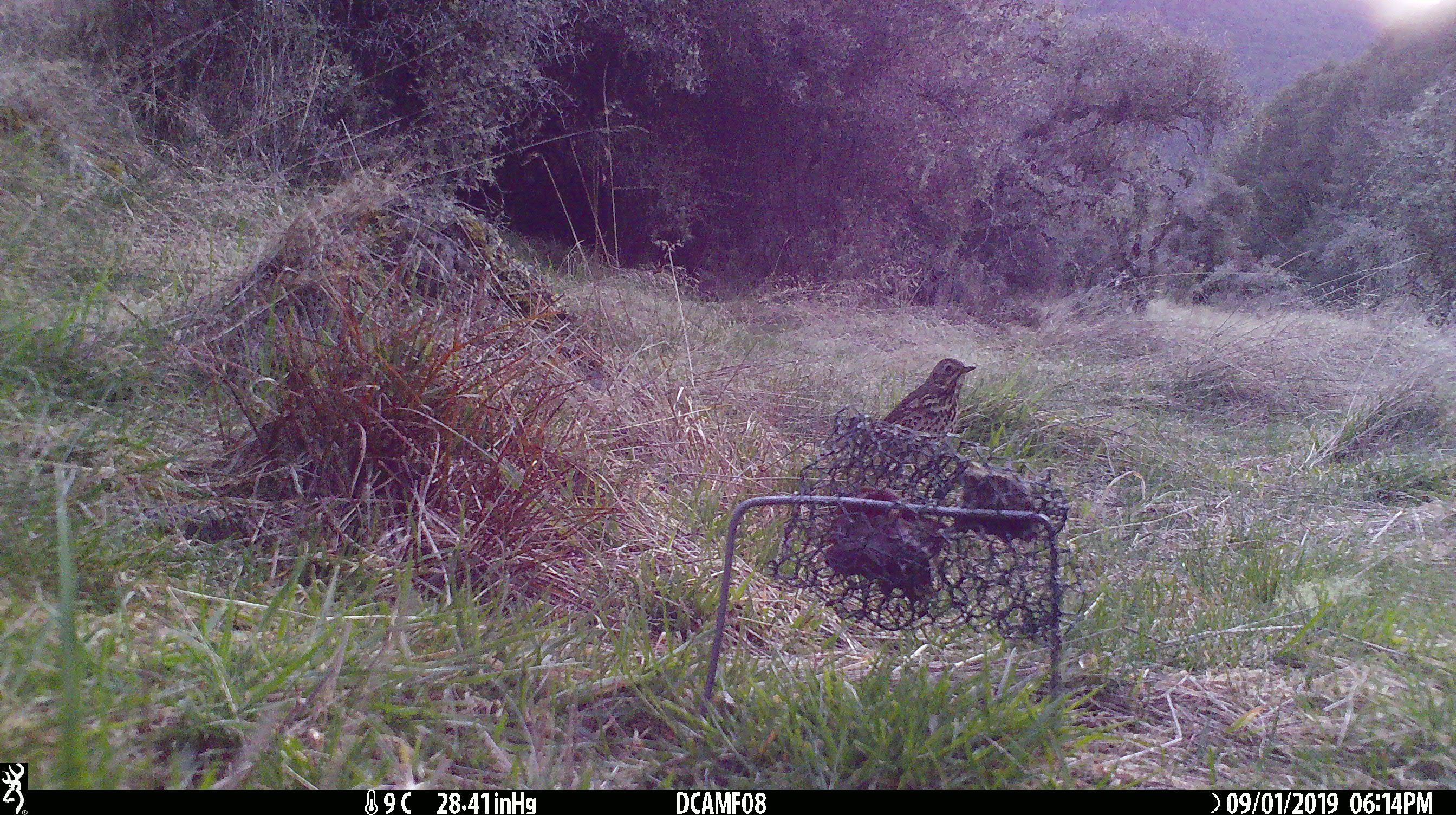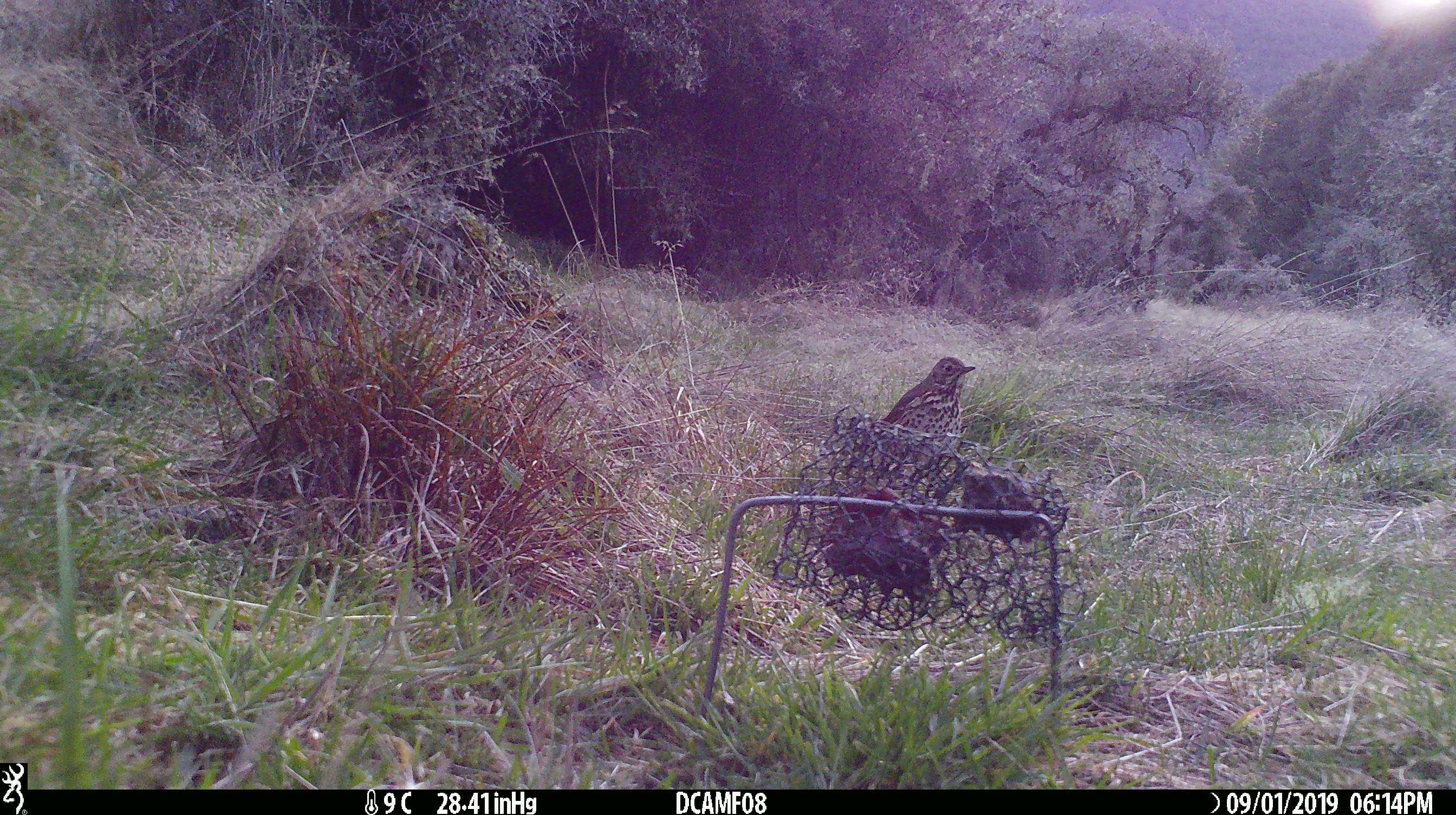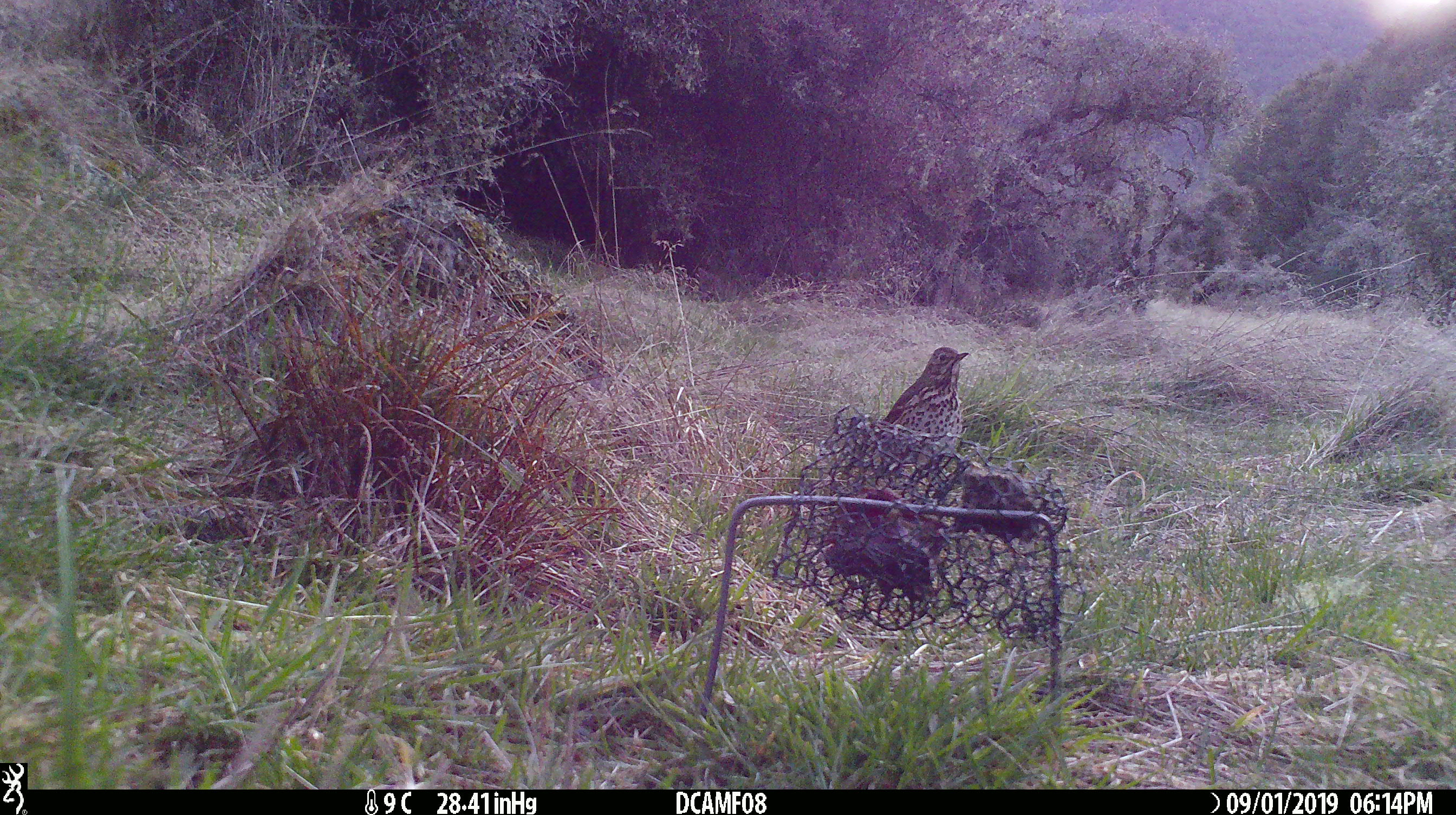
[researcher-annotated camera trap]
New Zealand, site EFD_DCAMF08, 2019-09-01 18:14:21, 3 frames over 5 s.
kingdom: Animalia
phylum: Chordata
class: Aves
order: Passeriformes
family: Turdidae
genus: Turdus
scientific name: Turdus philomelos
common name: song thrush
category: thrush